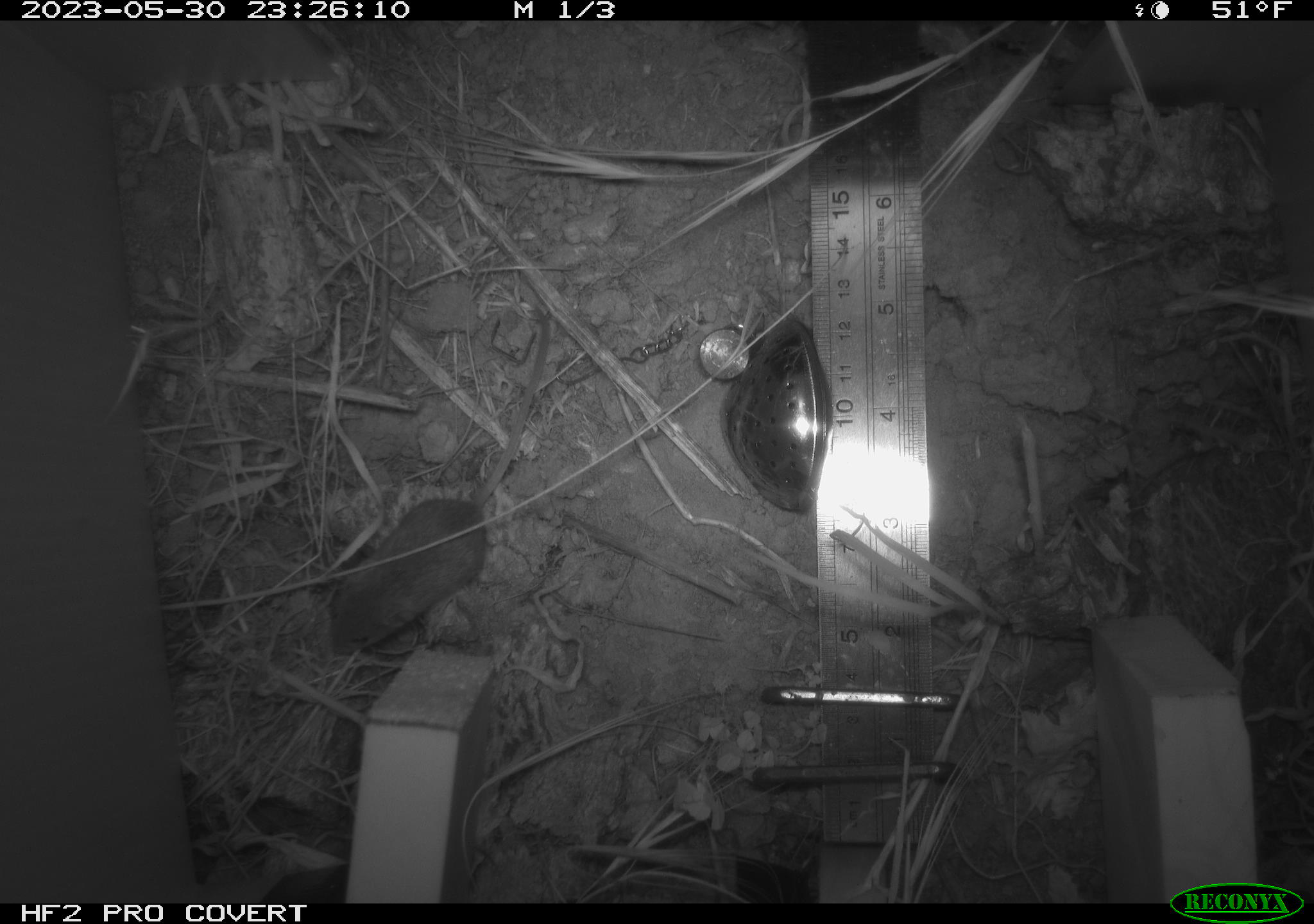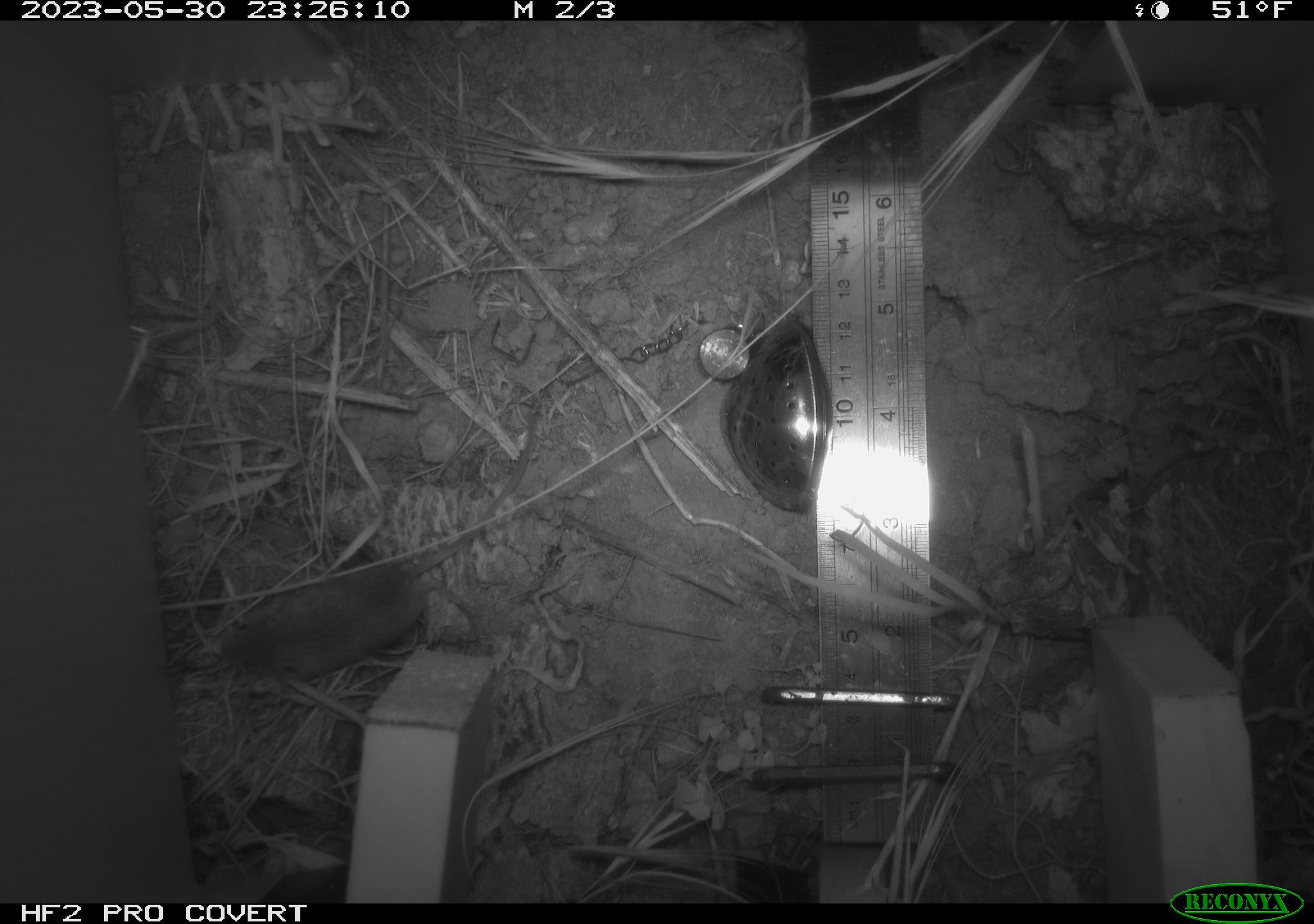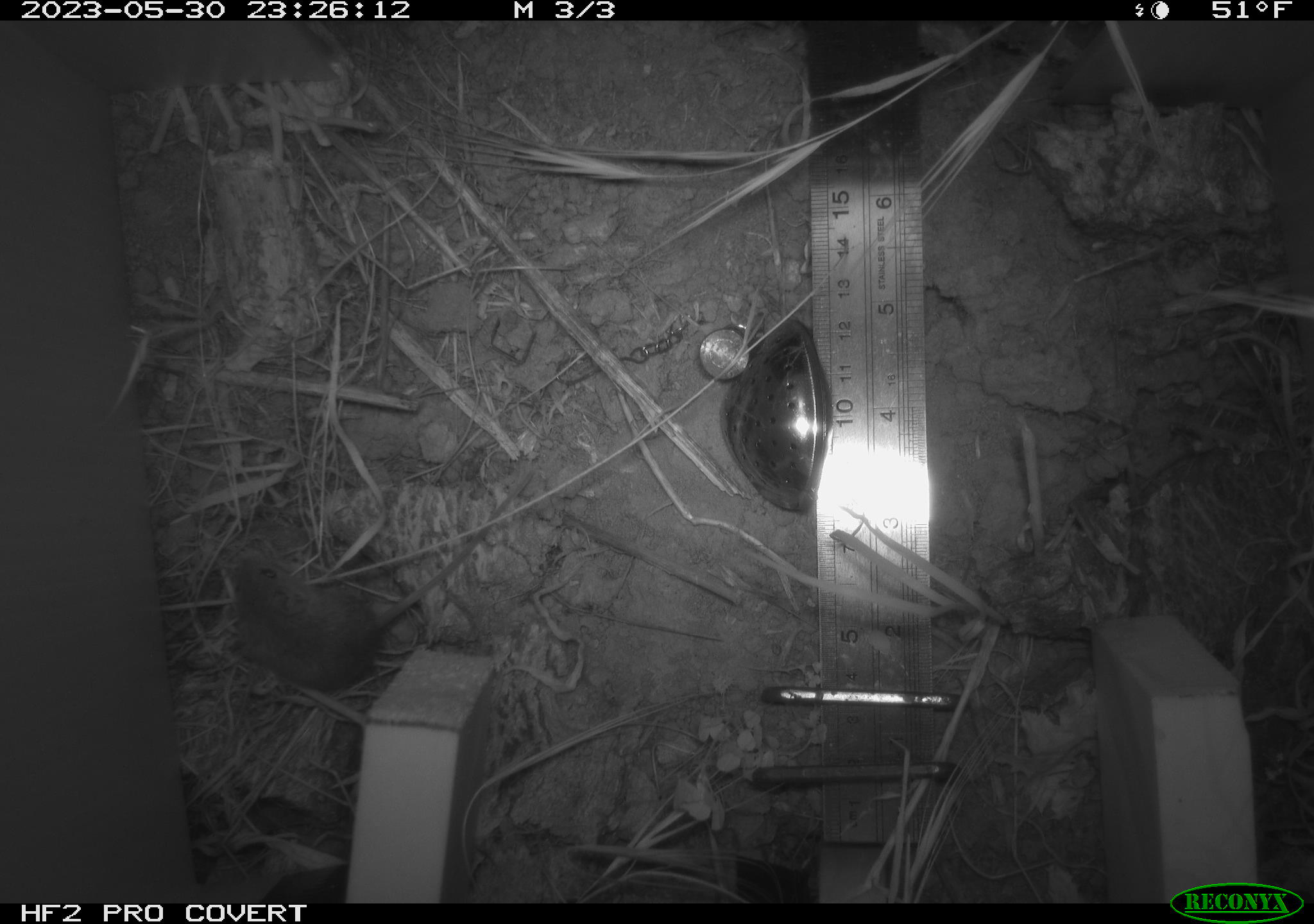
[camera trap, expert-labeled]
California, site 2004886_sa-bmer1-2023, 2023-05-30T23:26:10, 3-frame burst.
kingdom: Animalia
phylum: Chordata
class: Mammalia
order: Rodentia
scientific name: Rodentia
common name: mouse species